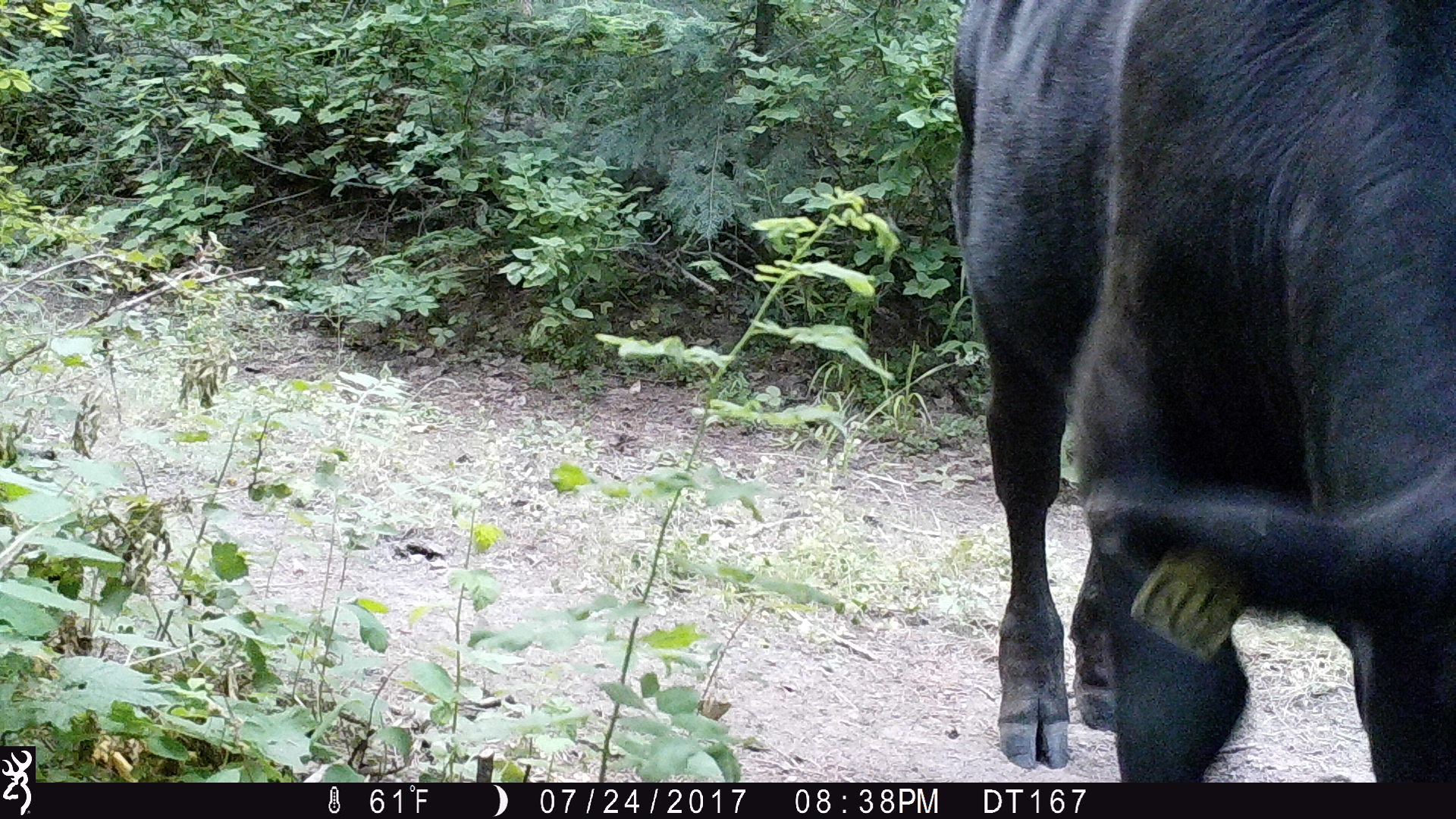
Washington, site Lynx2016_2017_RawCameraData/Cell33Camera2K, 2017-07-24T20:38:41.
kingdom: Animalia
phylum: Chordata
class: Mammalia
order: Artiodactyla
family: Bovidae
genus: Bos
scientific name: Bos taurus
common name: domestic cattle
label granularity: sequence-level